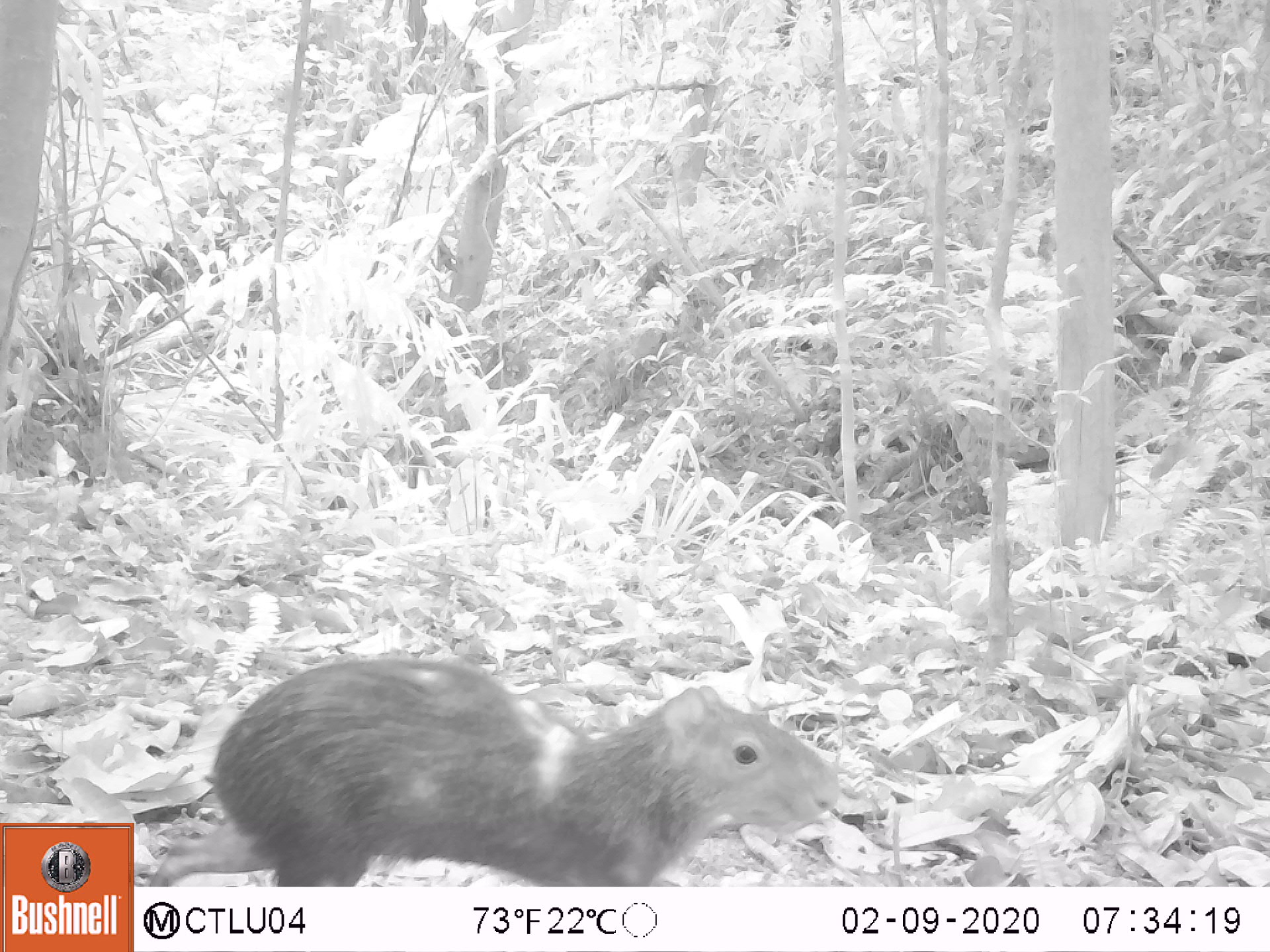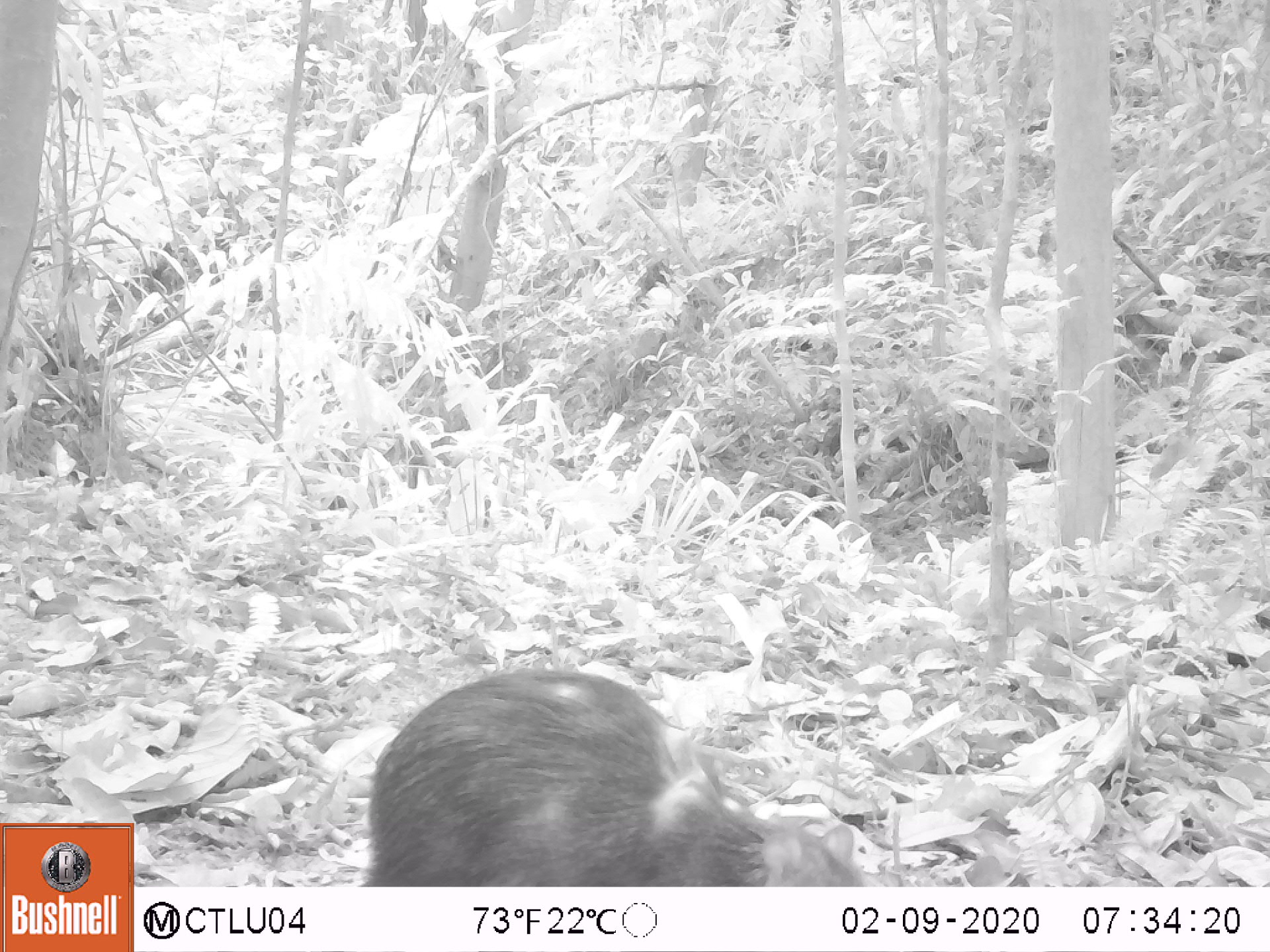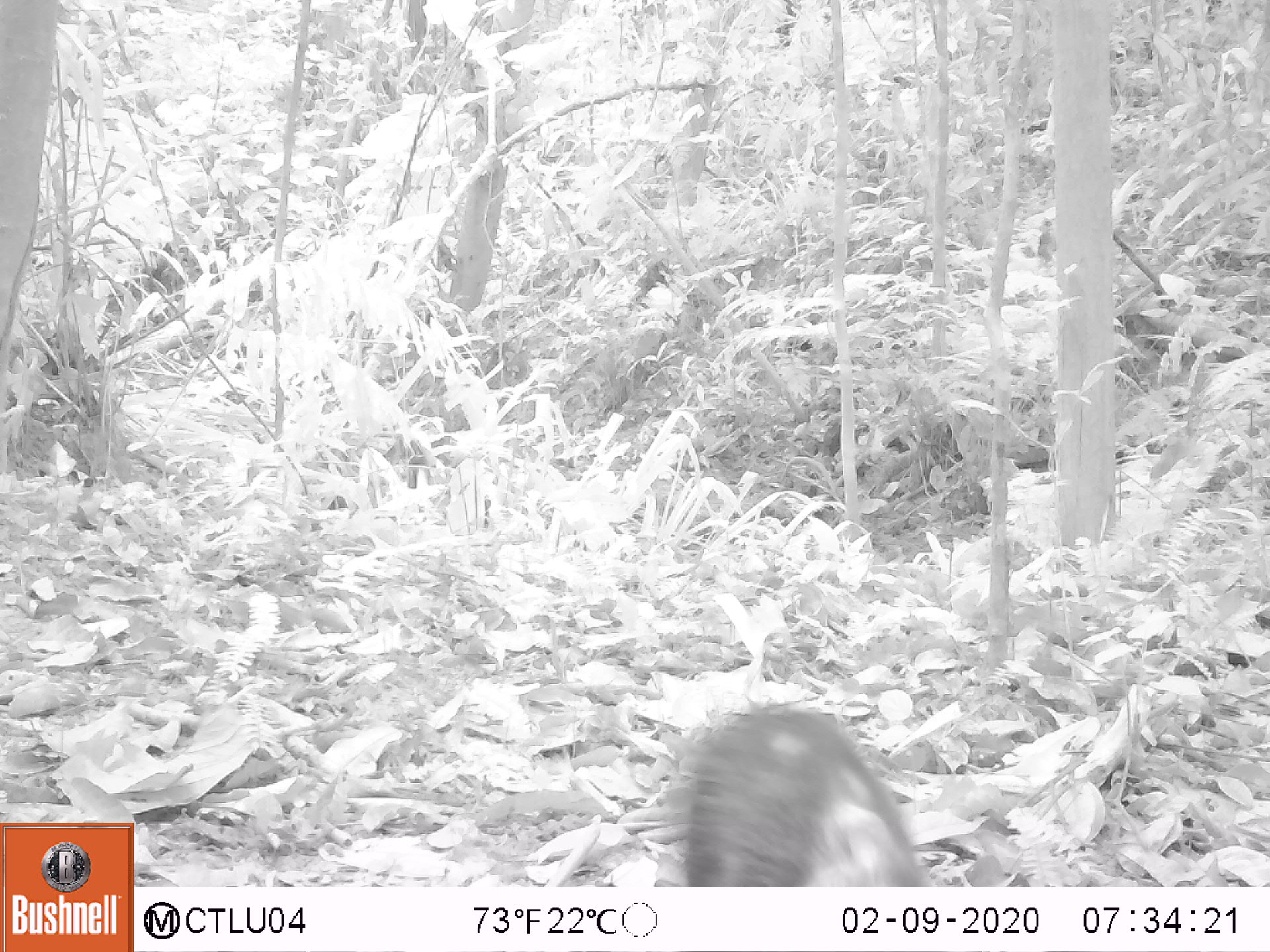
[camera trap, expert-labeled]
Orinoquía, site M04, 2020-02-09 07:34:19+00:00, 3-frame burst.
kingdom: Animalia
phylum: Chordata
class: Mammalia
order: Rodentia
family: Dasyproctidae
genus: Dasyprocta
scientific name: Dasyprocta fuliginosa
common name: black agouti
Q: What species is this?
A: Black agouti (Dasyprocta fuliginosa).